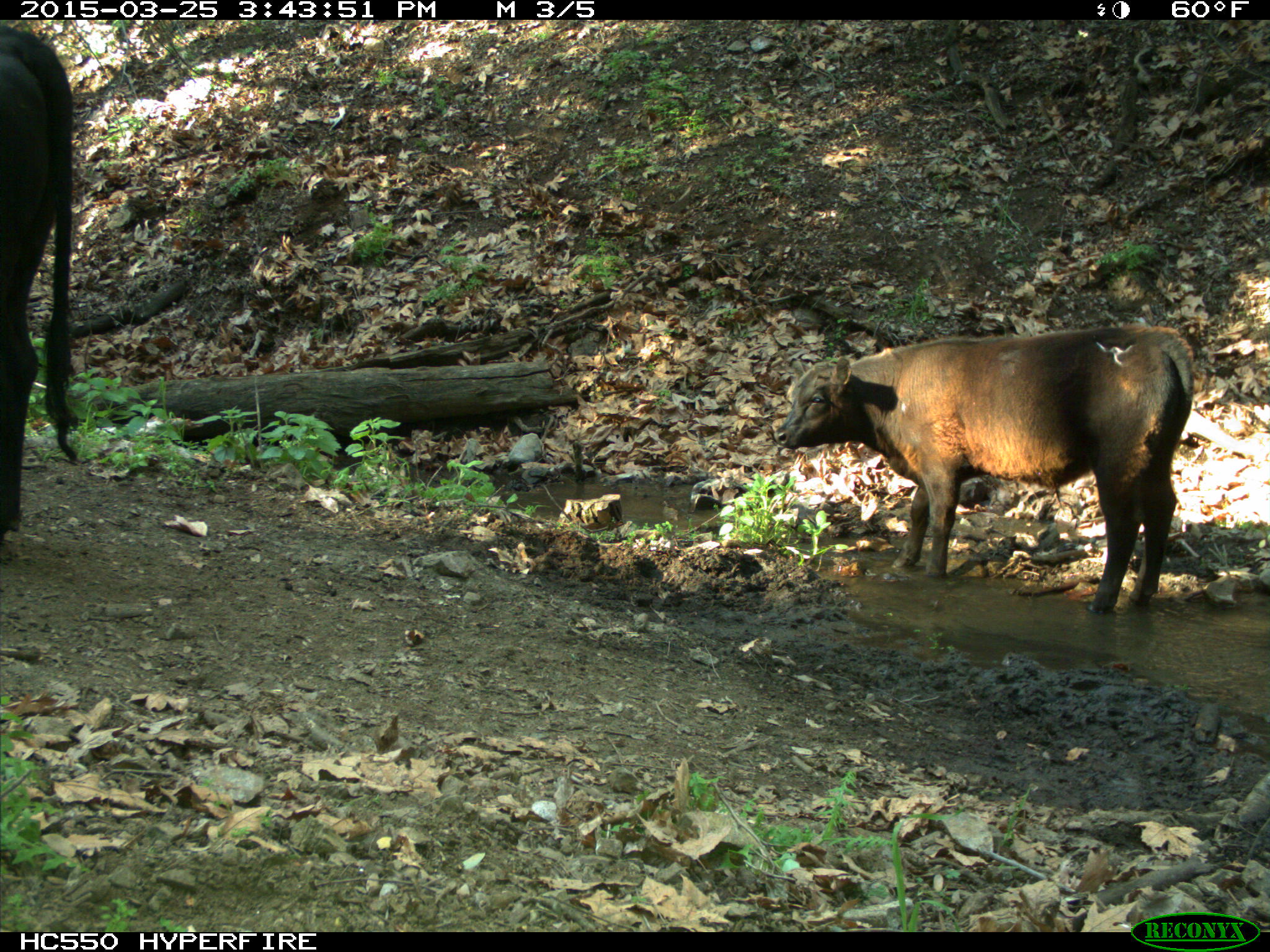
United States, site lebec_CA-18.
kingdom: Animalia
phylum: Chordata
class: Mammalia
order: Artiodactyla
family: Bovidae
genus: Bos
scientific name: Bos taurus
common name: domestic cow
Bos taurus (domestic cow).